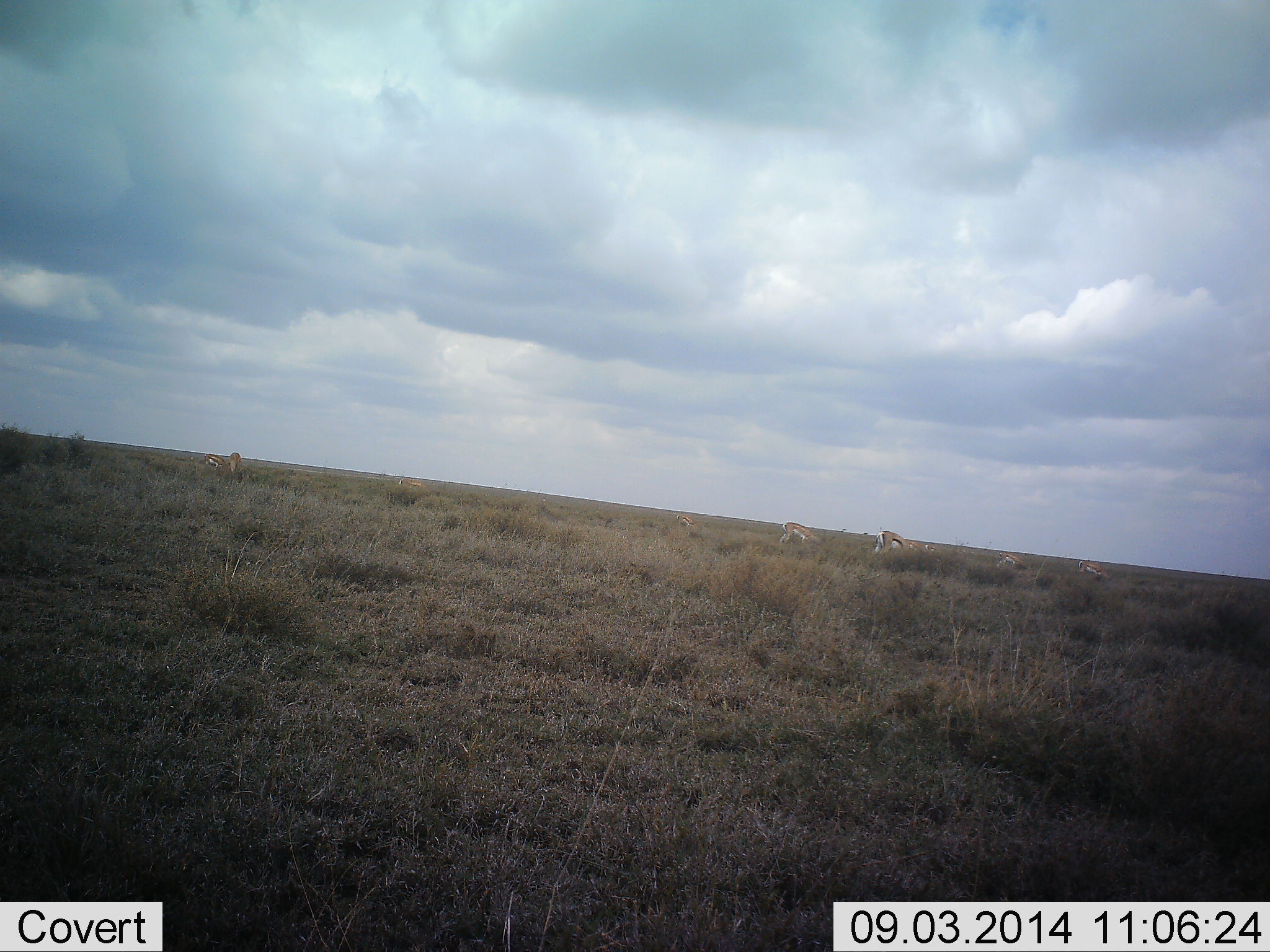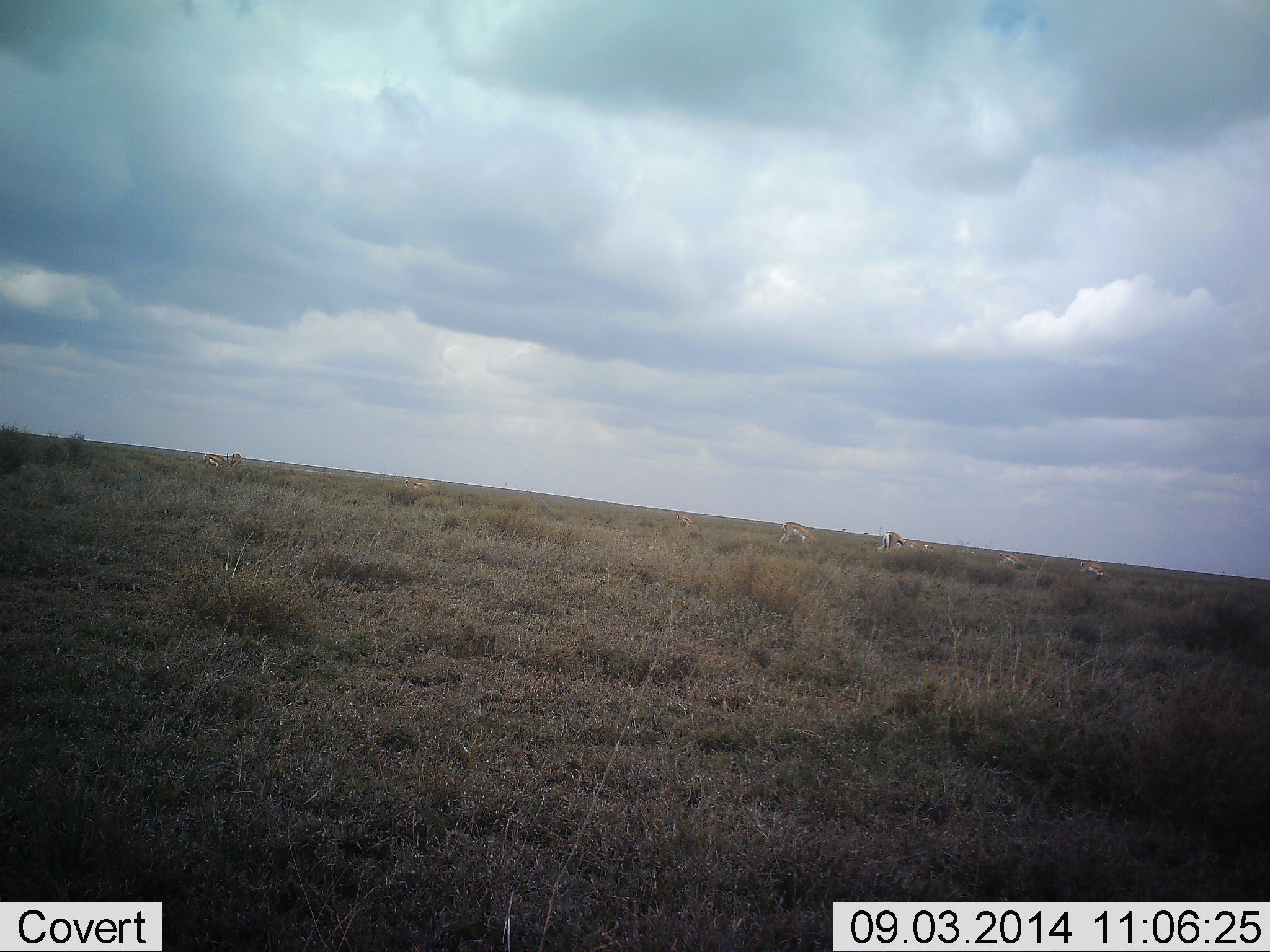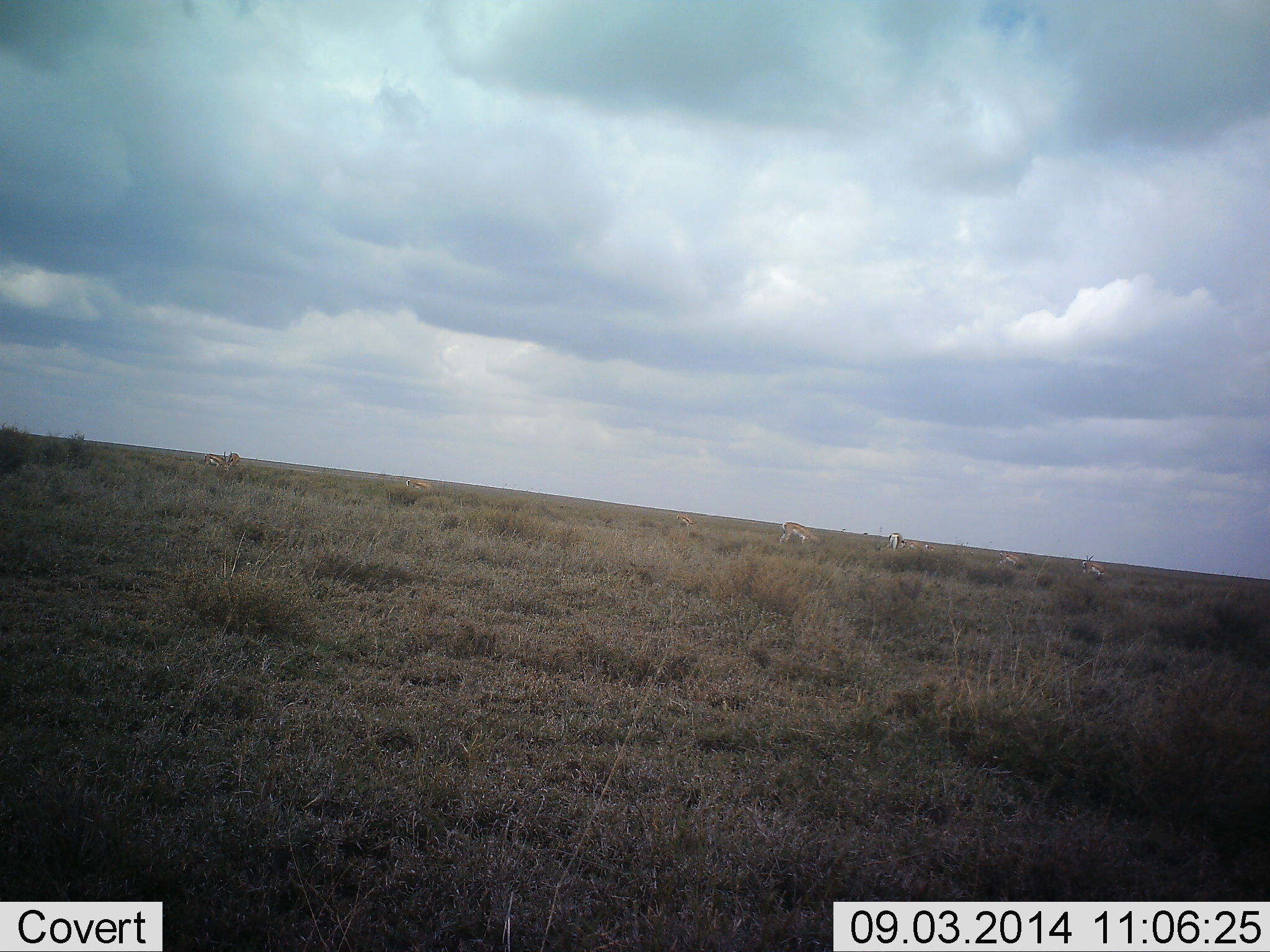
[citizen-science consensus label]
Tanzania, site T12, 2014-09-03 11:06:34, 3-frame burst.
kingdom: Animalia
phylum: Chordata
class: Mammalia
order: Artiodactyla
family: Bovidae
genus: Eudorcas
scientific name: Eudorcas thomsonii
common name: thomson's gazelle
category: gazellethomsons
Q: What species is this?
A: Gazellethomsons (thomson's gazelle) (Eudorcas thomsonii).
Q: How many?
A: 6.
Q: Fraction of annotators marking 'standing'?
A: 25%.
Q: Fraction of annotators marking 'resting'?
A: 0%.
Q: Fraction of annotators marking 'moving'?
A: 33%.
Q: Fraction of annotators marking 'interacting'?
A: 0%.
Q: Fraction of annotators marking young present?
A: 0%.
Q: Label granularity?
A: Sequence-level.